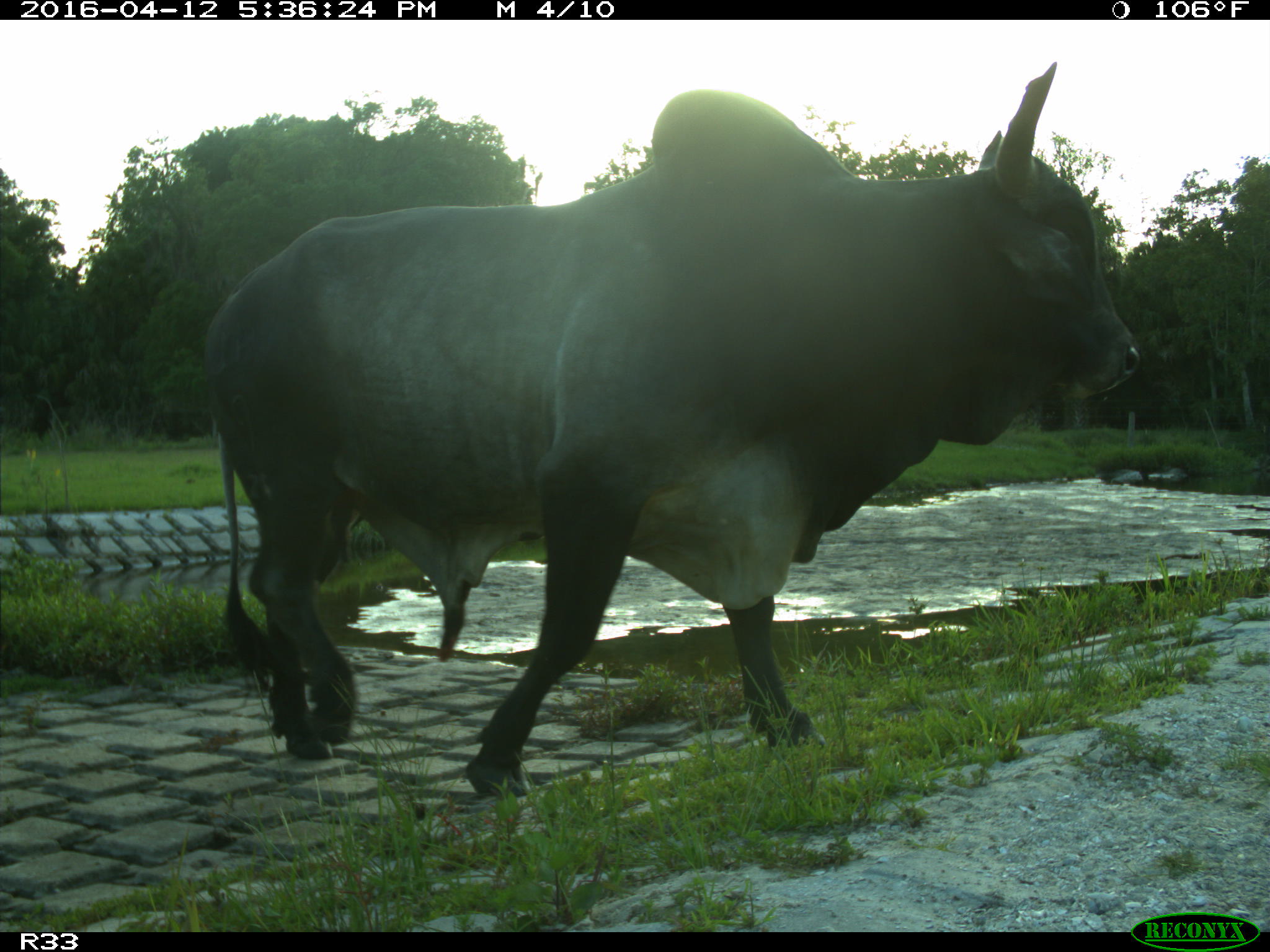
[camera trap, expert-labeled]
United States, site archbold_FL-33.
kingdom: Animalia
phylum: Chordata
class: Mammalia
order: Artiodactyla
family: Bovidae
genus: Bos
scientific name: Bos taurus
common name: domestic cow